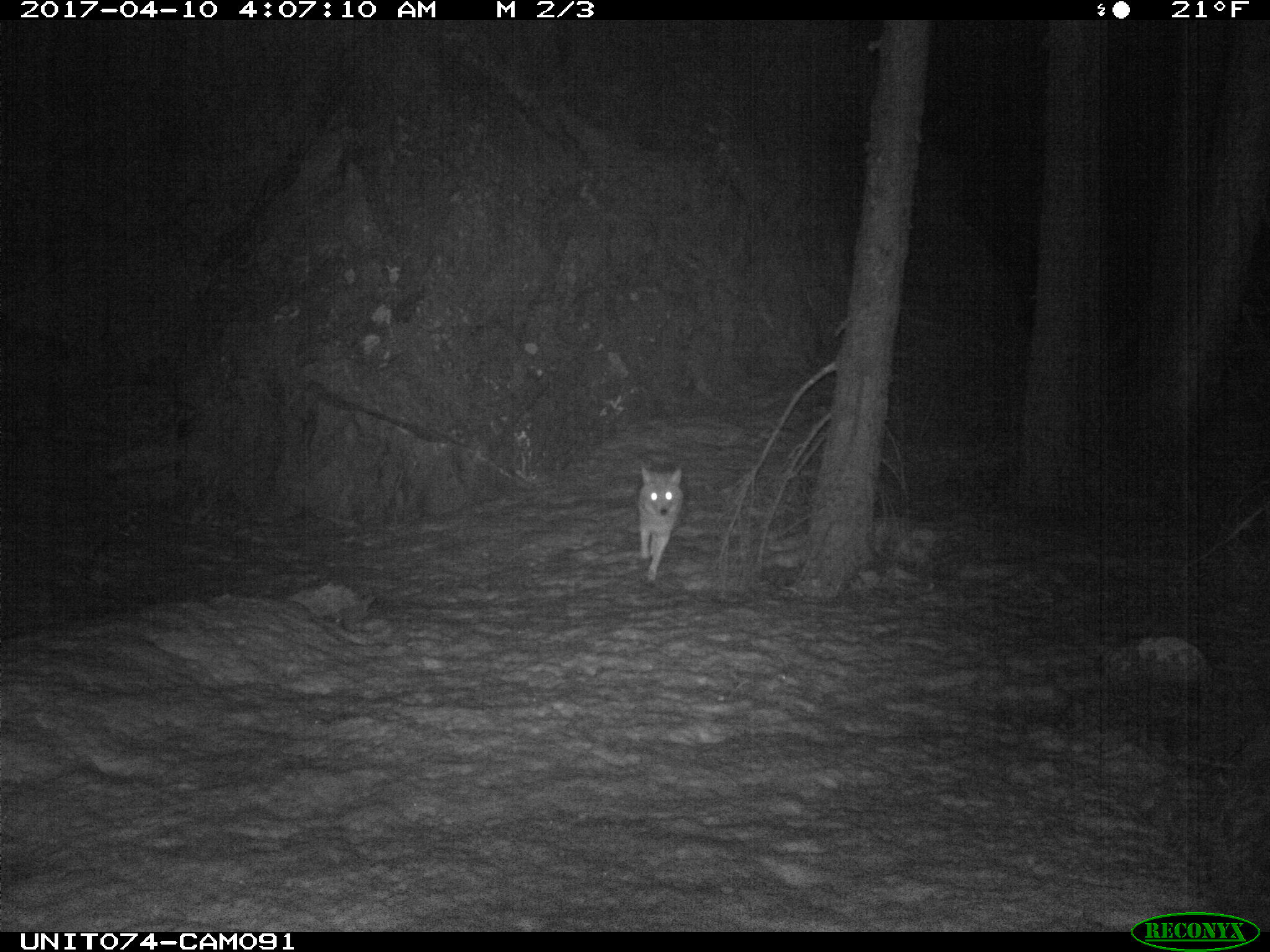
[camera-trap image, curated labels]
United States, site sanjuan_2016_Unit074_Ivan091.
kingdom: Animalia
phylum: Chordata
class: Mammalia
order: Carnivora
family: Canidae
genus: Canis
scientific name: Canis latrans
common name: coyote